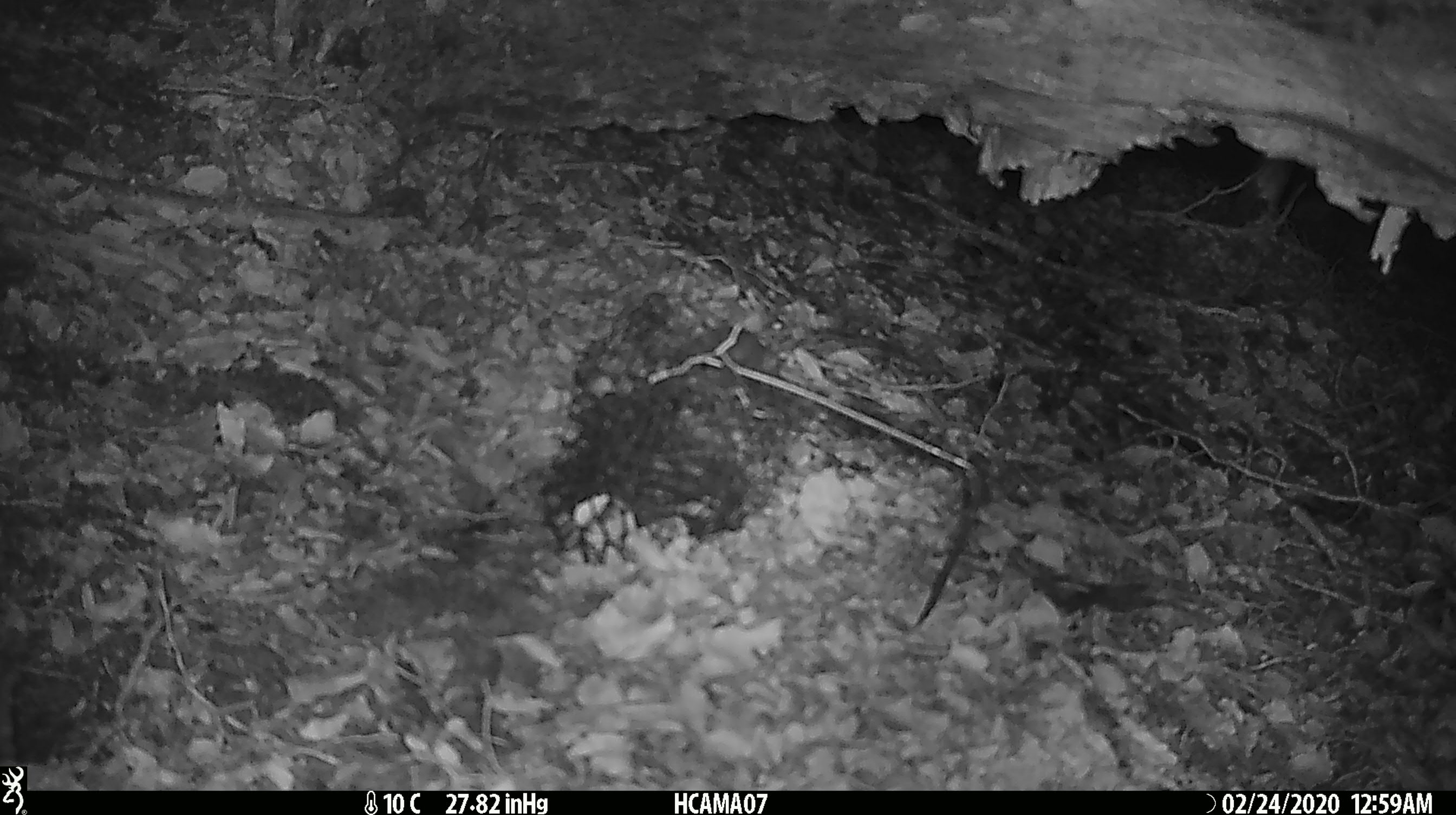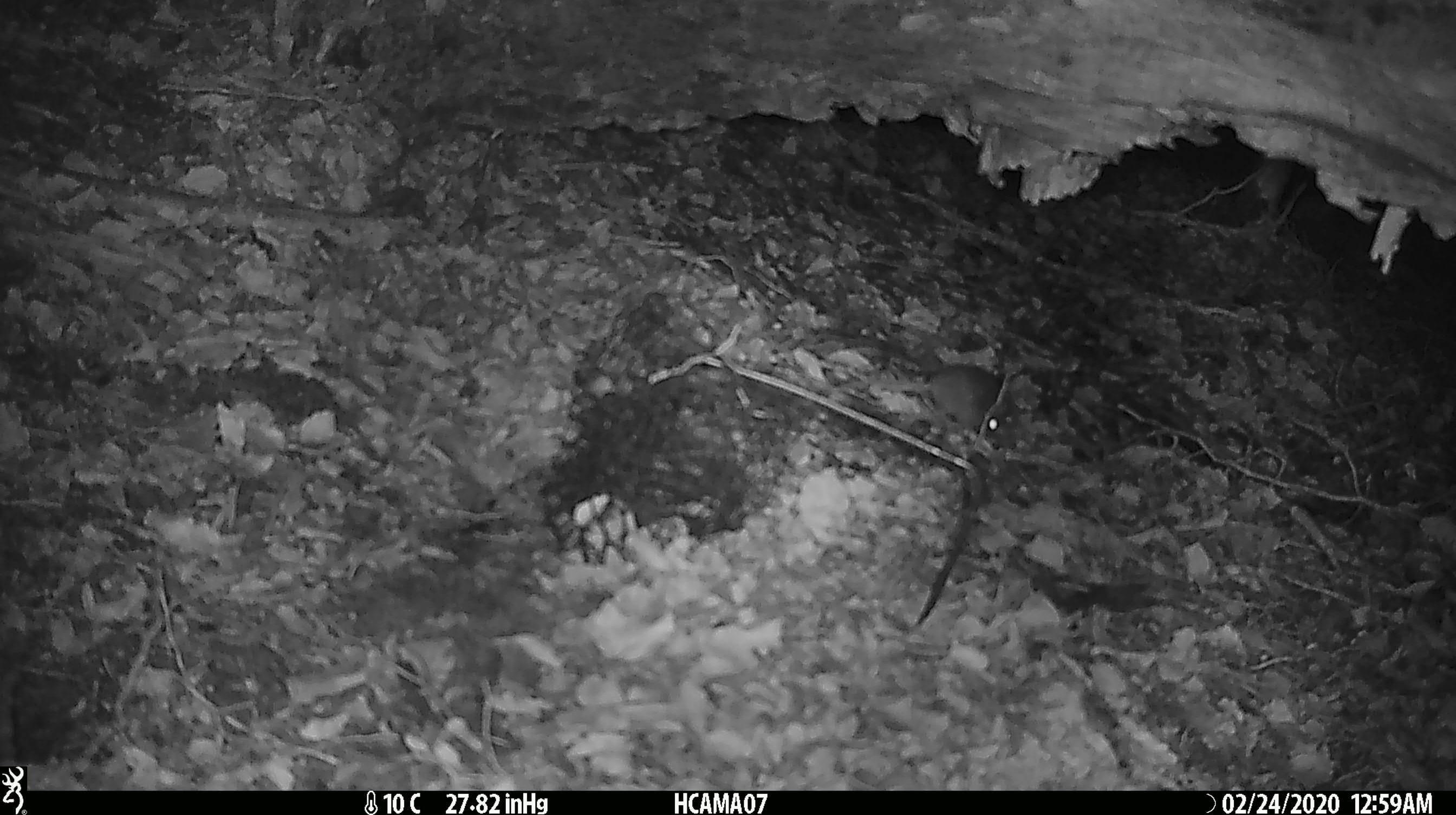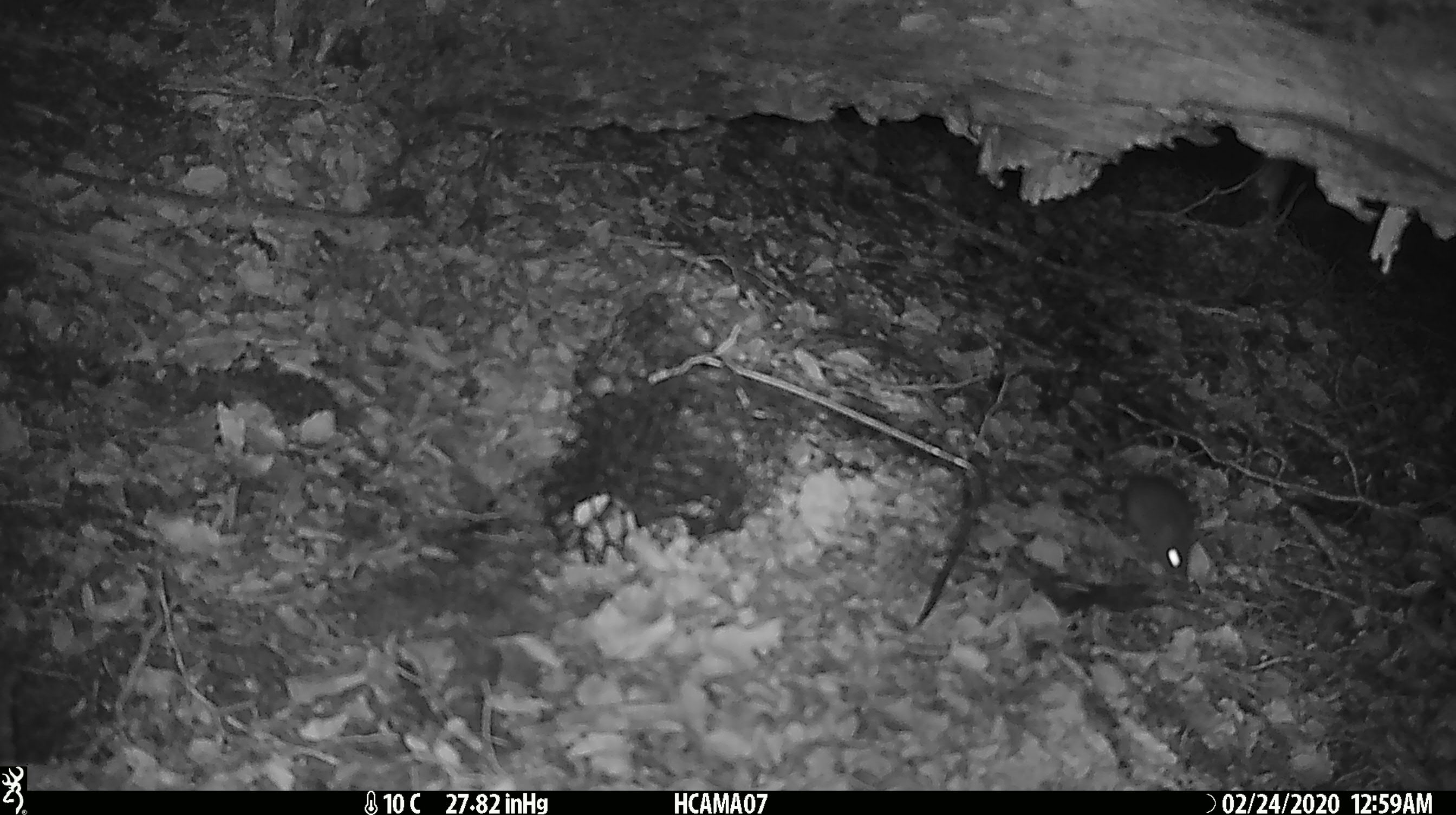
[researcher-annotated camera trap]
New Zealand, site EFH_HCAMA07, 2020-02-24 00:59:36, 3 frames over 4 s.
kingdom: Animalia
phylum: Chordata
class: Mammalia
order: Rodentia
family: Muridae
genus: Mus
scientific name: Mus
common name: mouse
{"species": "mouse (Mus)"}